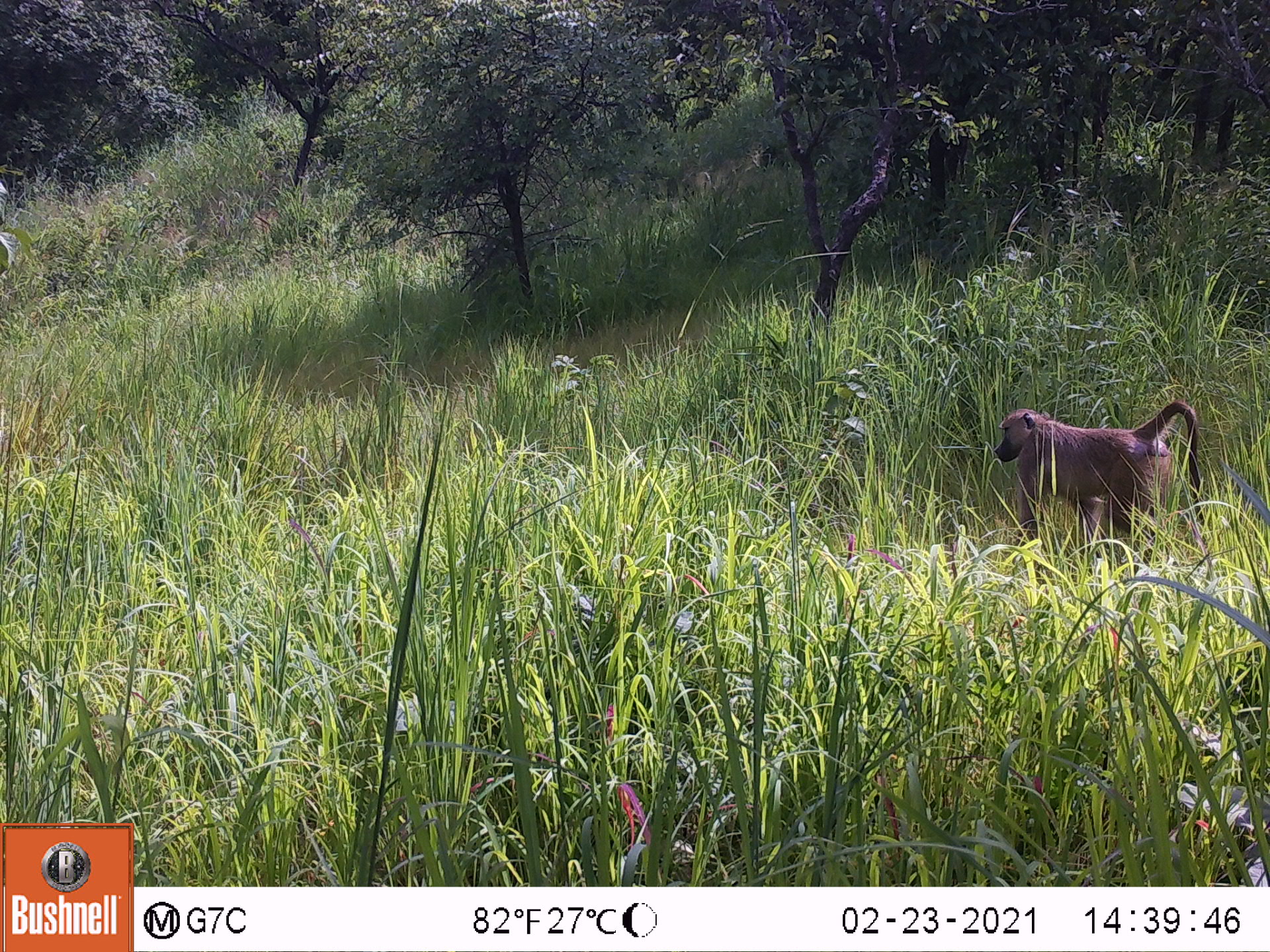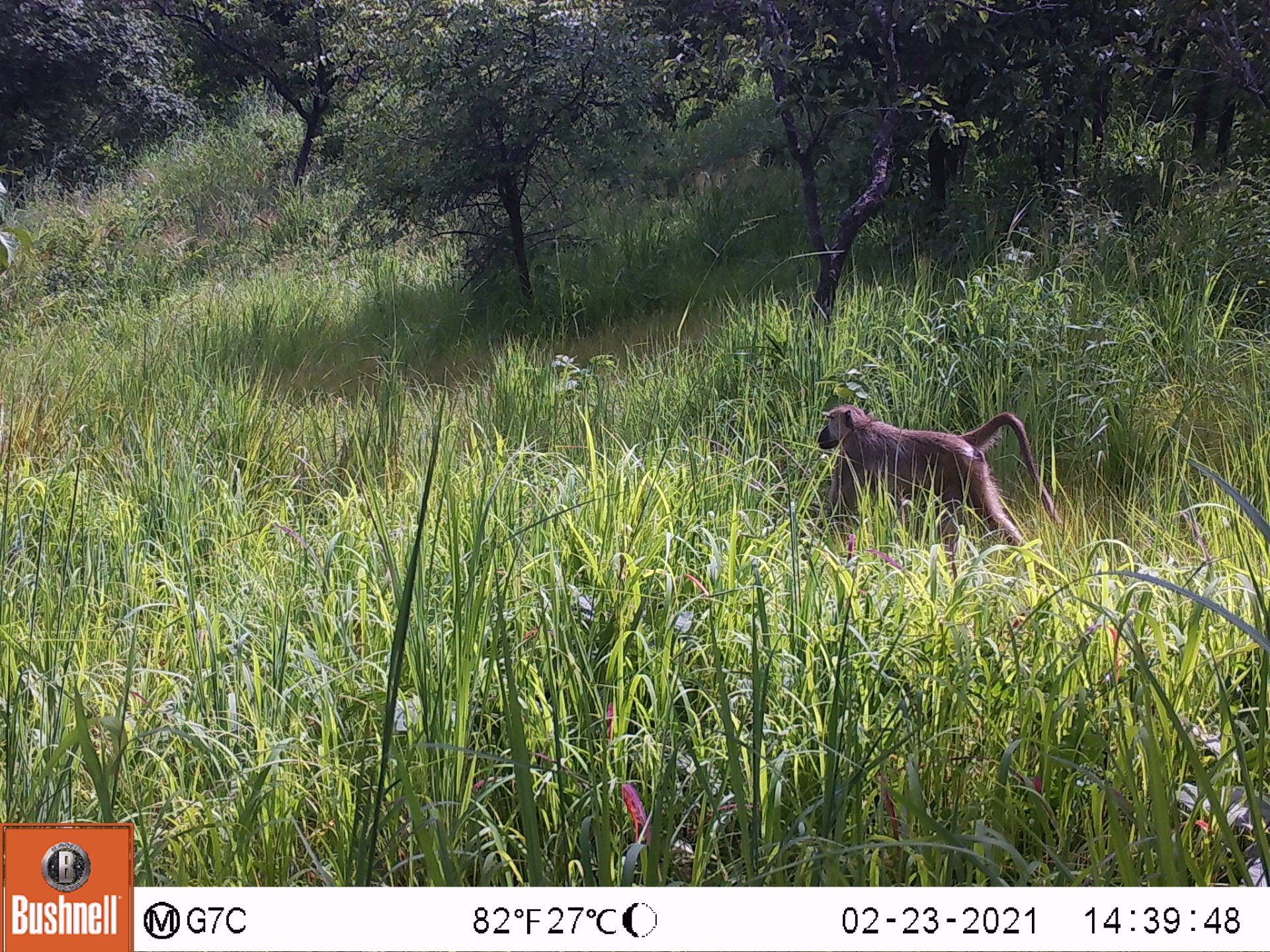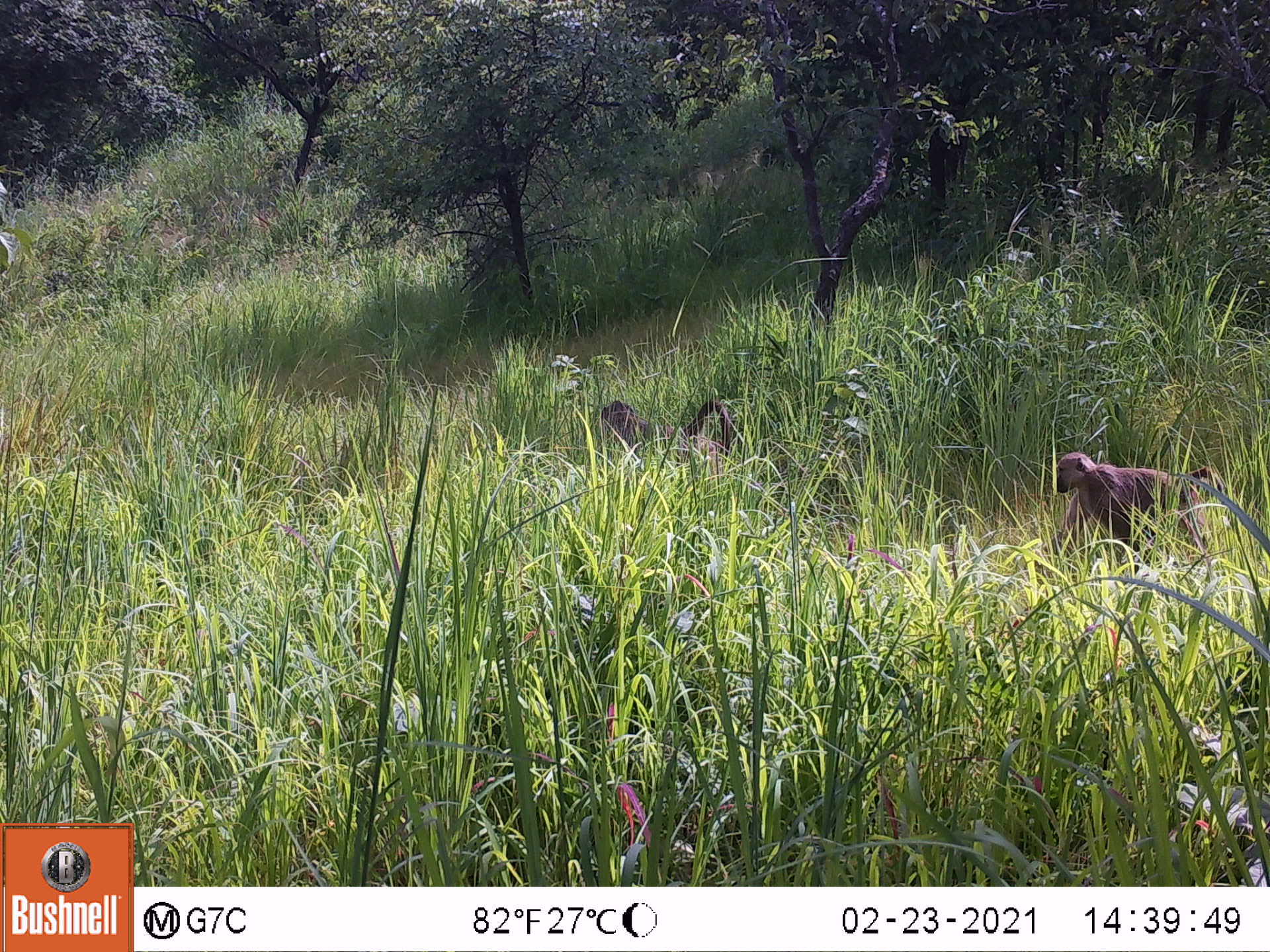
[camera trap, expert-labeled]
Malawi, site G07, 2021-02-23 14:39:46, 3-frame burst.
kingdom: Animalia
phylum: Chordata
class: Mammalia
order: Primates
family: Cercopithecidae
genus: Papio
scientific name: Papio cynocephalus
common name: yellow baboon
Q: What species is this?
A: Yellow baboon (Papio cynocephalus).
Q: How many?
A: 1.